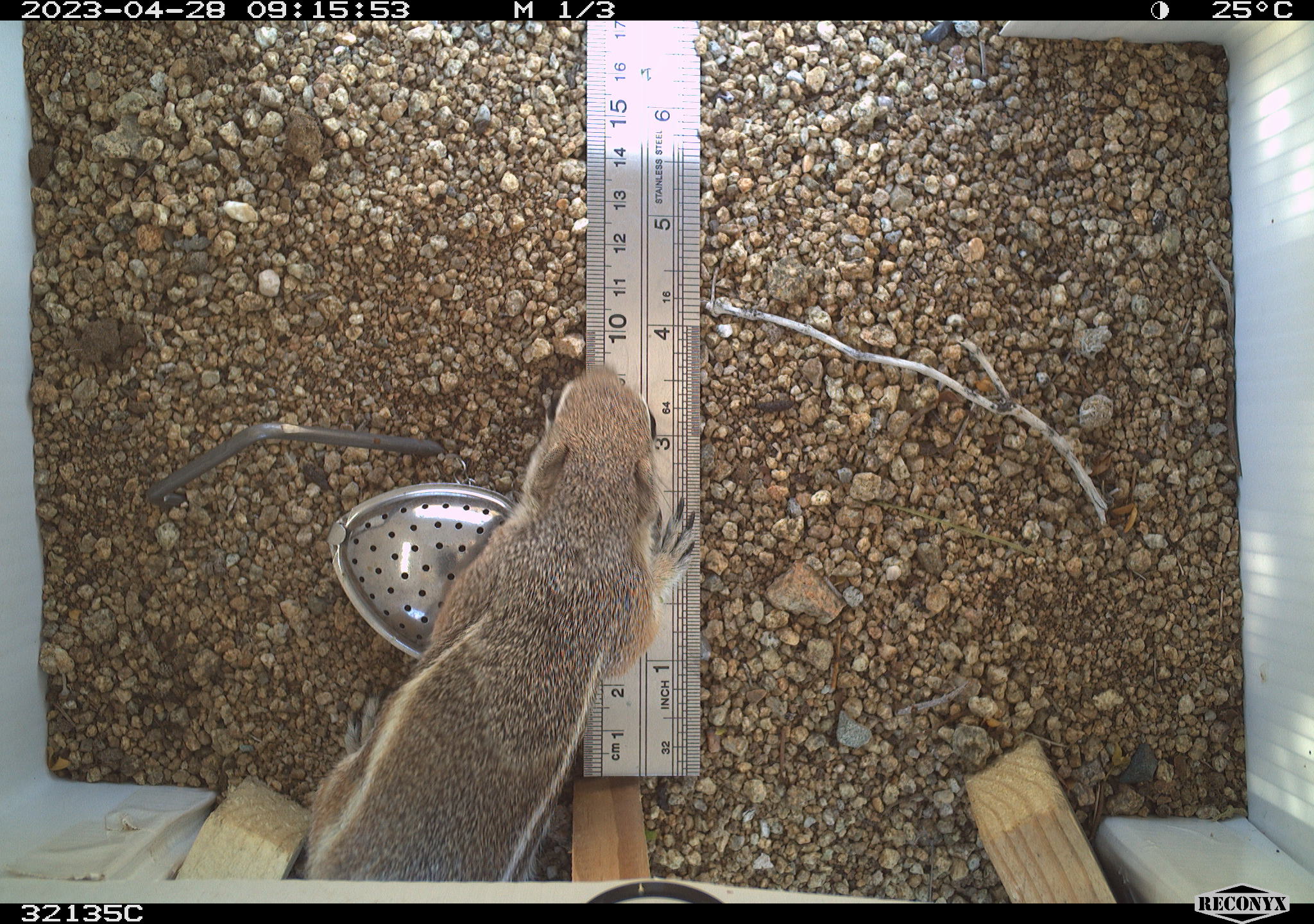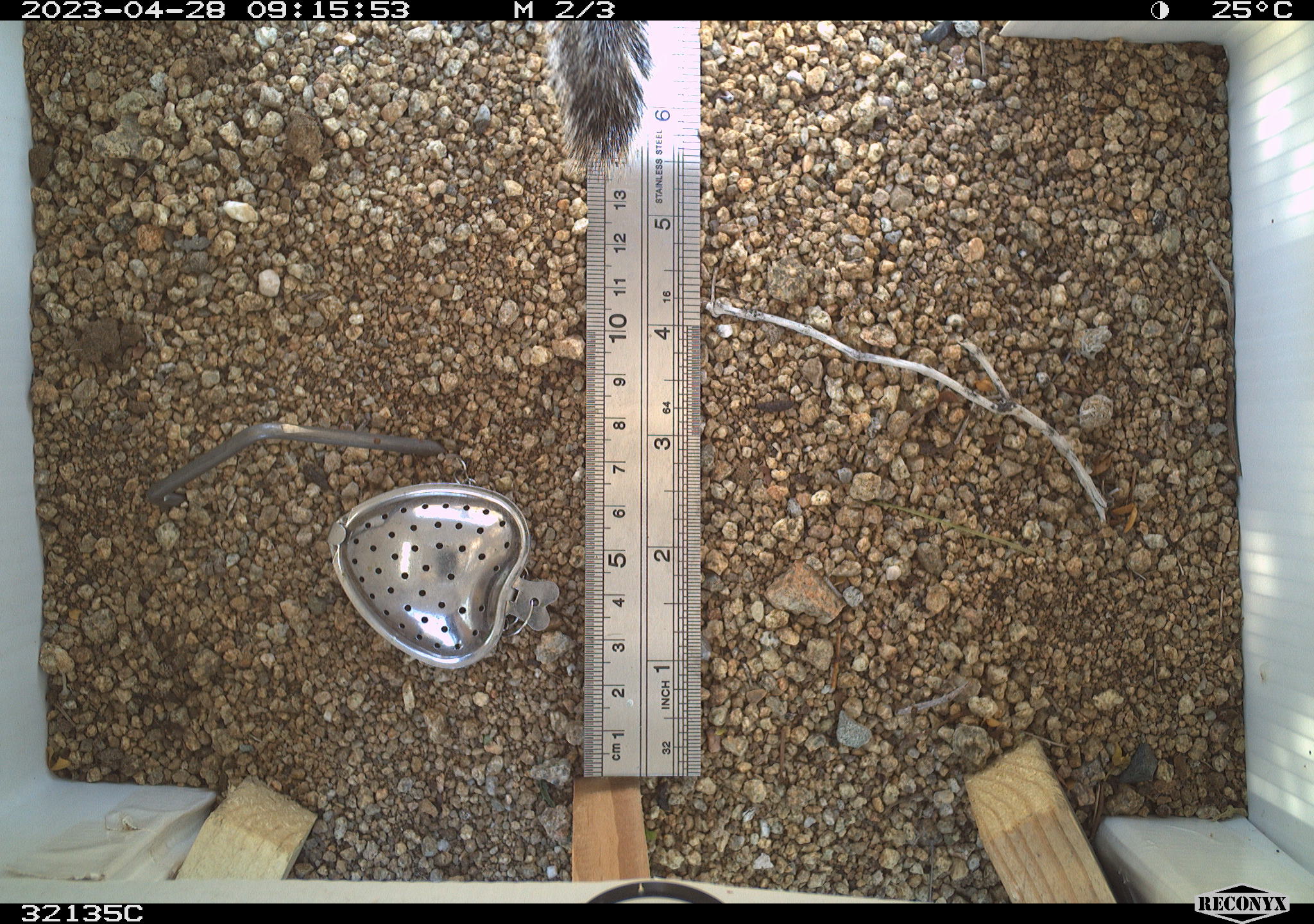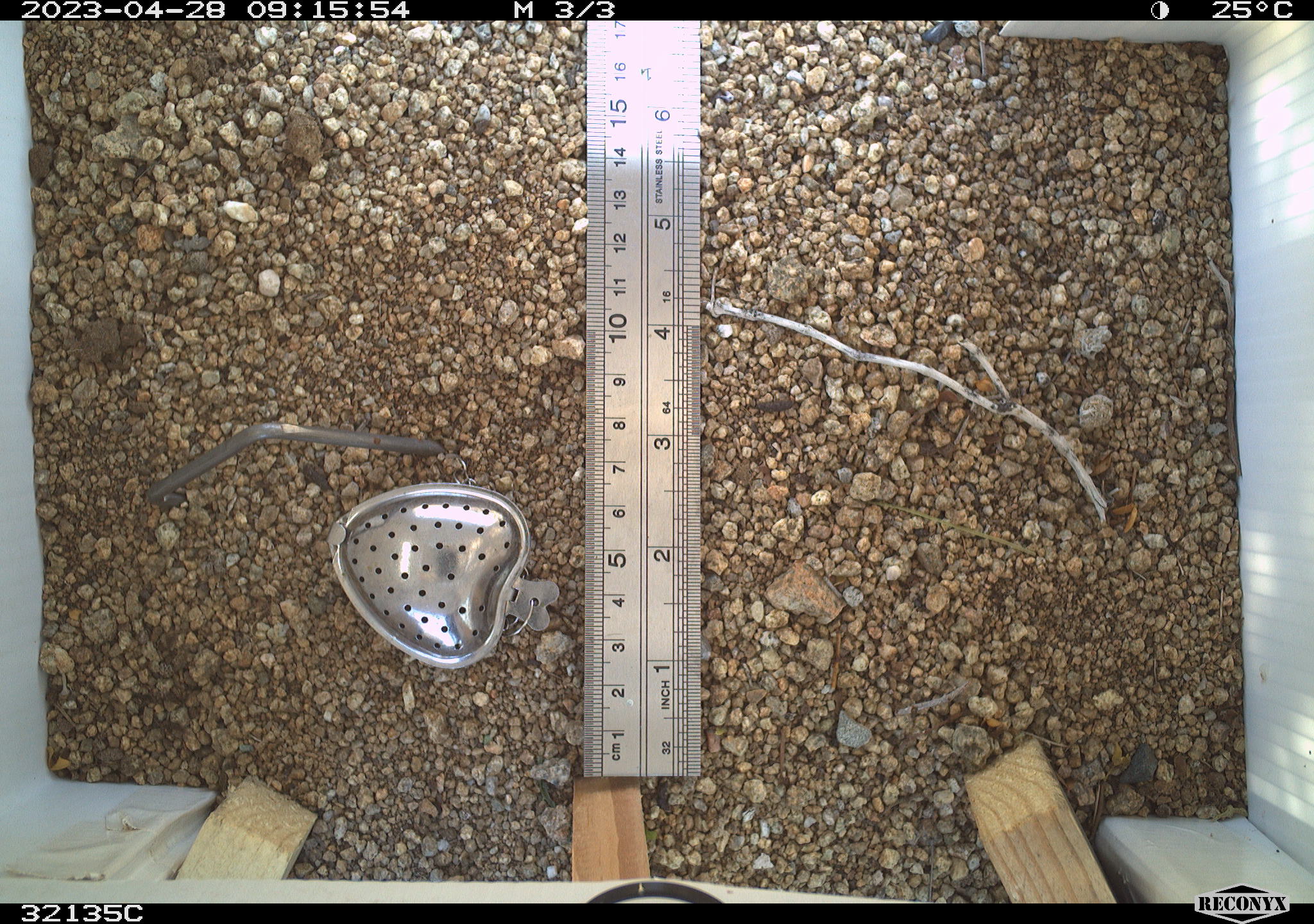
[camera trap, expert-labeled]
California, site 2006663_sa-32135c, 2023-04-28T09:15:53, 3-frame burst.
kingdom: Animalia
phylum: Chordata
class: Mammalia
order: Rodentia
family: Sciuridae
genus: Ammospermophilus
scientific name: Ammospermophilus leucurus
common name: white-tailed antelope squirrel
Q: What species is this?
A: White-tailed antelope squirrel (Ammospermophilus leucurus).